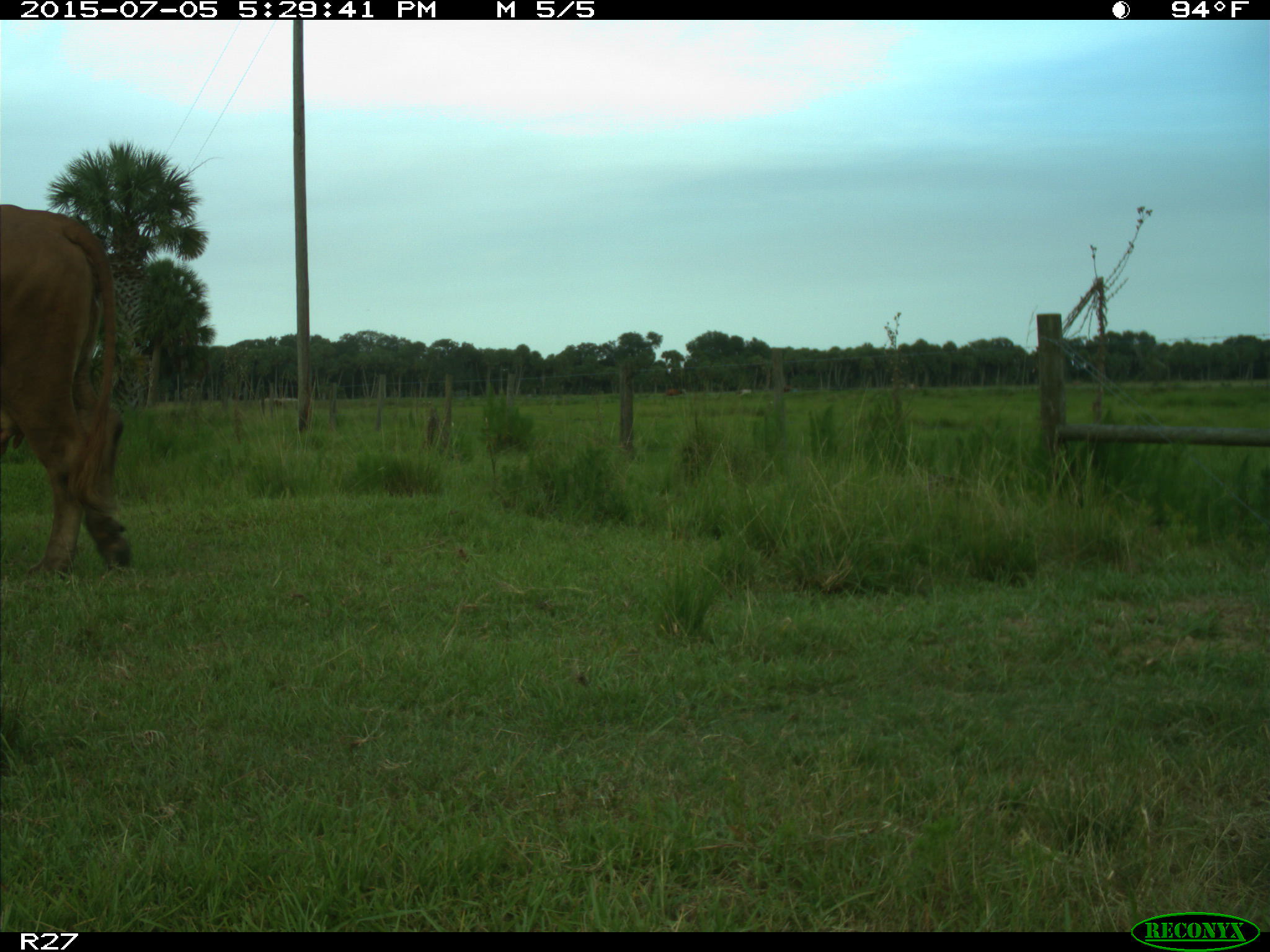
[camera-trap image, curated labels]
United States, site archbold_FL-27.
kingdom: Animalia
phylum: Chordata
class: Mammalia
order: Artiodactyla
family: Bovidae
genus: Bos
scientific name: Bos taurus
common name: domestic cow